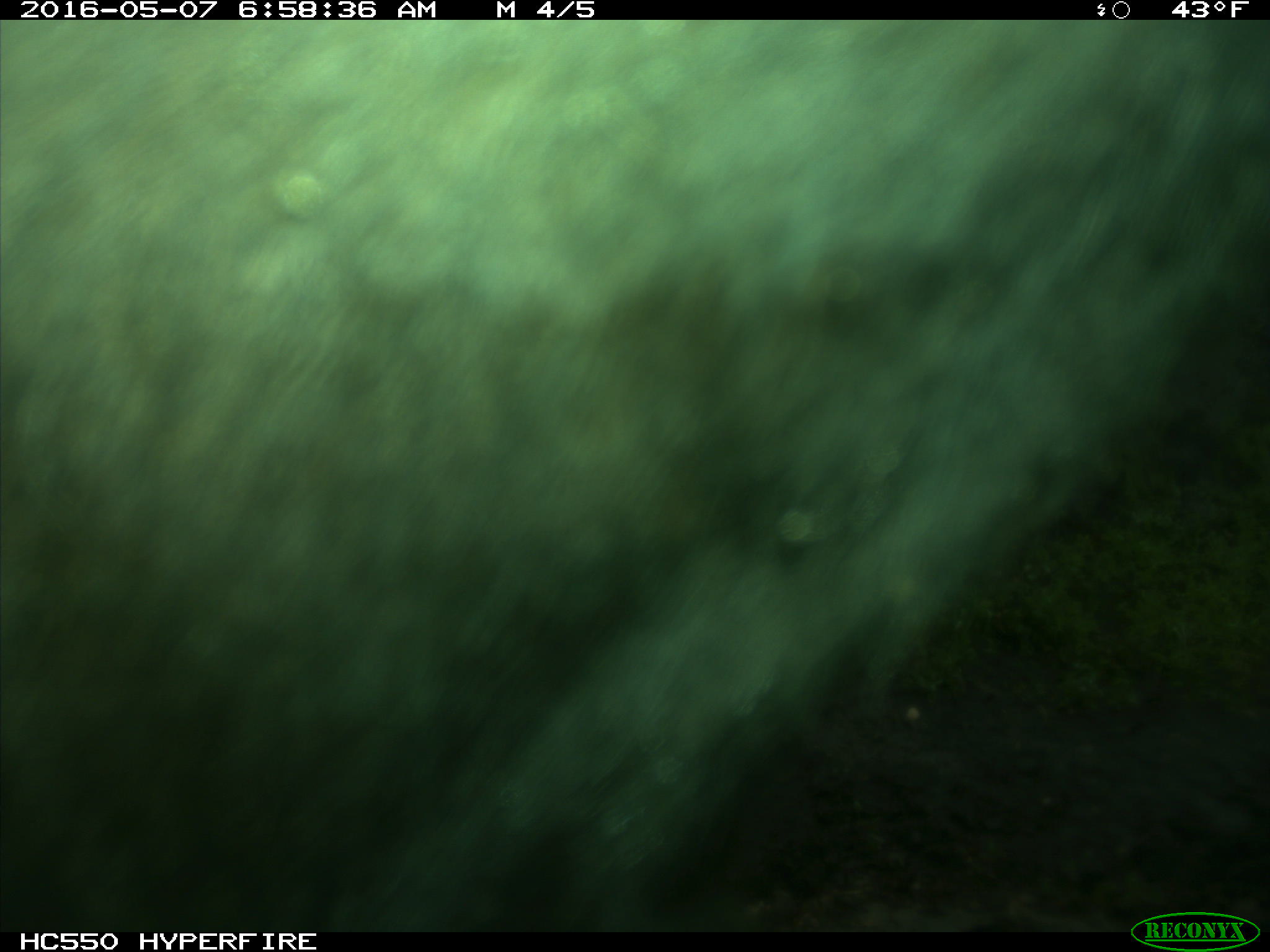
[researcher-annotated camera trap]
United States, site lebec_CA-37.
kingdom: Animalia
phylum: Chordata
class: Mammalia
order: Artiodactyla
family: Bovidae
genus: Bos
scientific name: Bos taurus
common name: domestic cow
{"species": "Bos taurus (domestic cow)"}